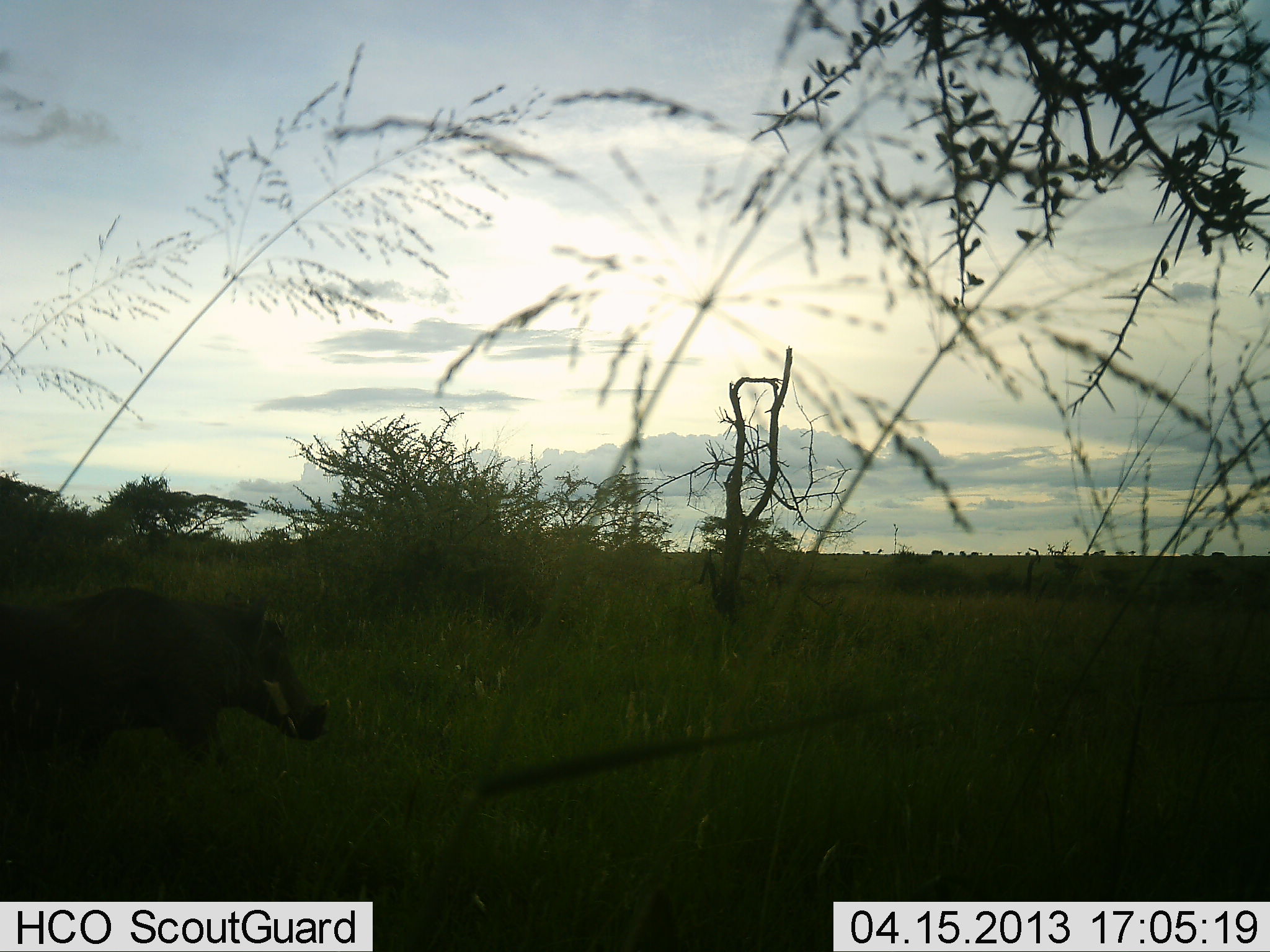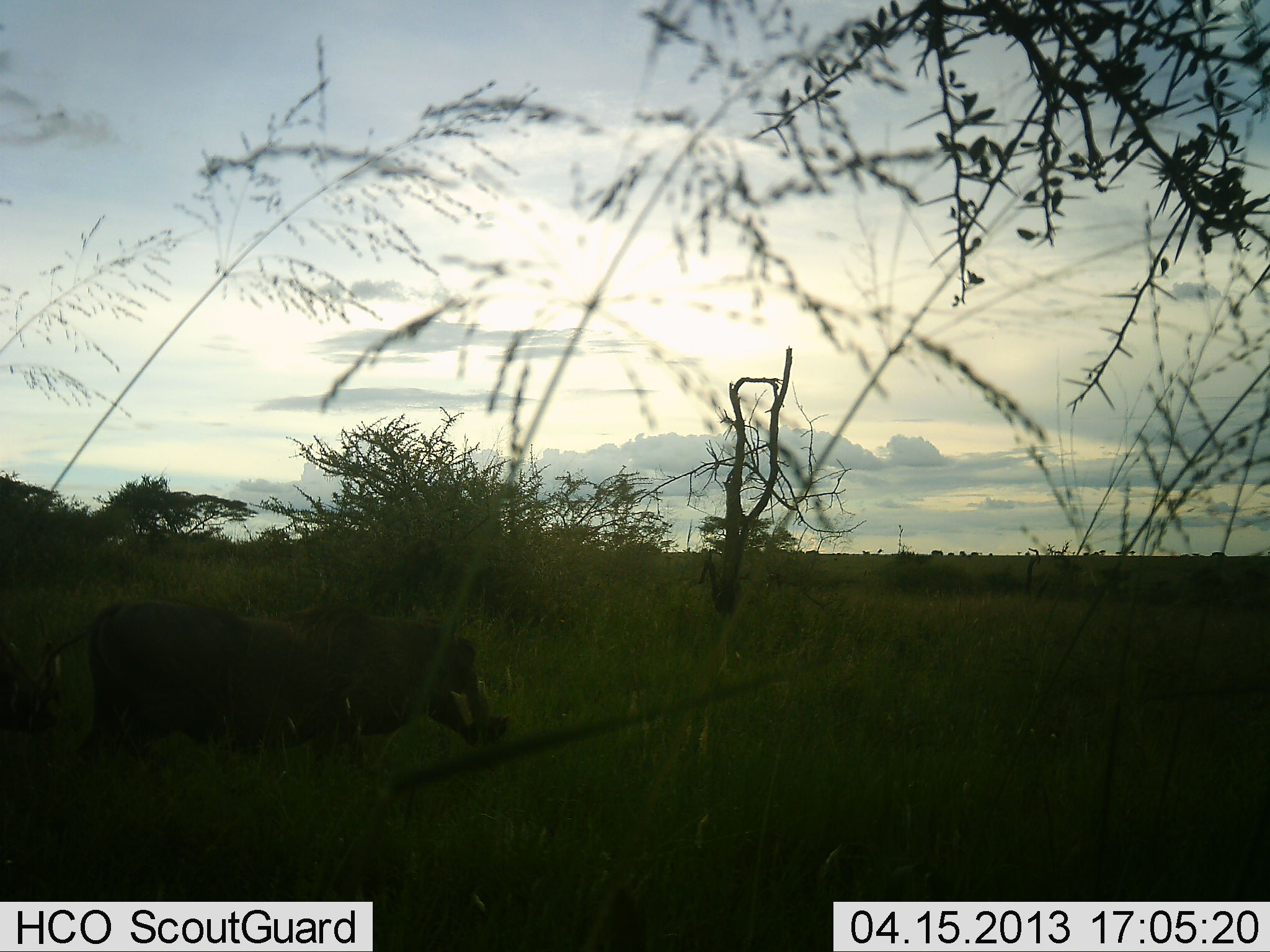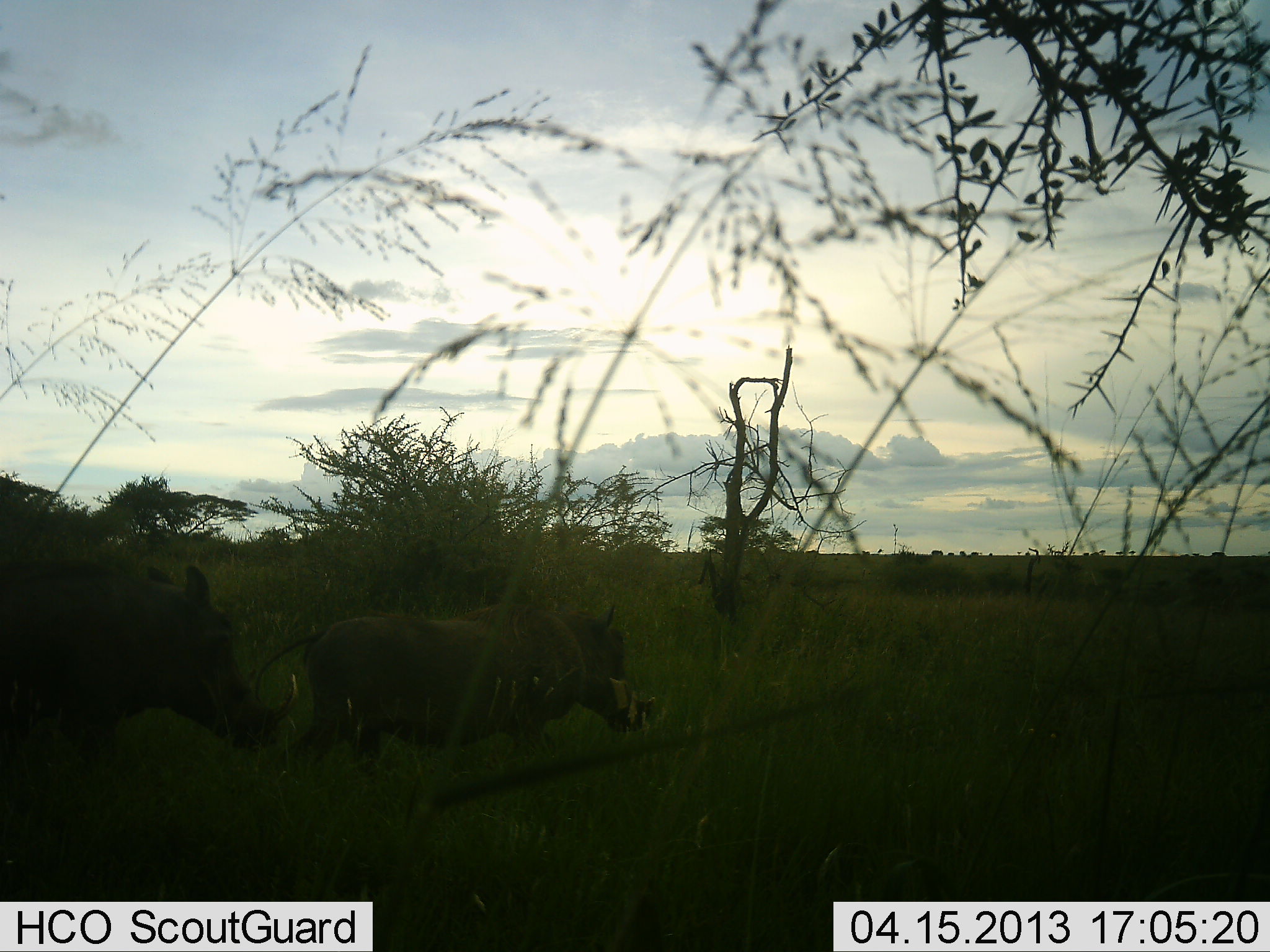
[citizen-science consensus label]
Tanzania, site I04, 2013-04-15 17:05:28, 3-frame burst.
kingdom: Animalia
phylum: Chordata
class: Mammalia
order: Artiodactyla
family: Suidae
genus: Phacochoerus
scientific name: Phacochoerus africanus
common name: warthog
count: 1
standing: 25%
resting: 0%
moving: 81%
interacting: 0%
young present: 0%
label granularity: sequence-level